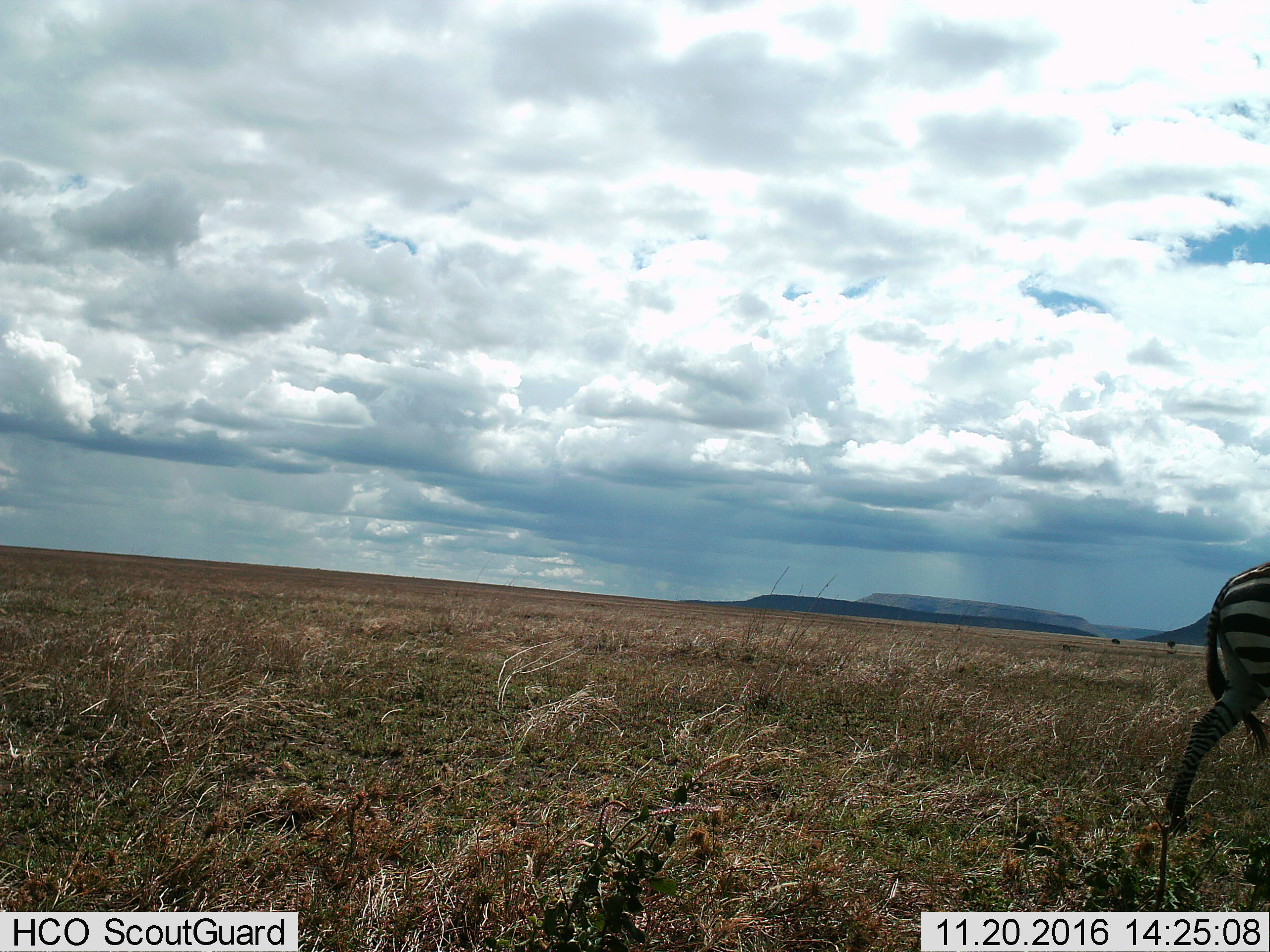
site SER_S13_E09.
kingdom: Animalia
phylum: Chordata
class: Mammalia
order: Perissodactyla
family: Equidae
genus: Equus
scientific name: Equus quagga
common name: plains zebra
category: zebraplains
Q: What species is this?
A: Zebraplains (plains zebra) (Equus quagga).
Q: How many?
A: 1.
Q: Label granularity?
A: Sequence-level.